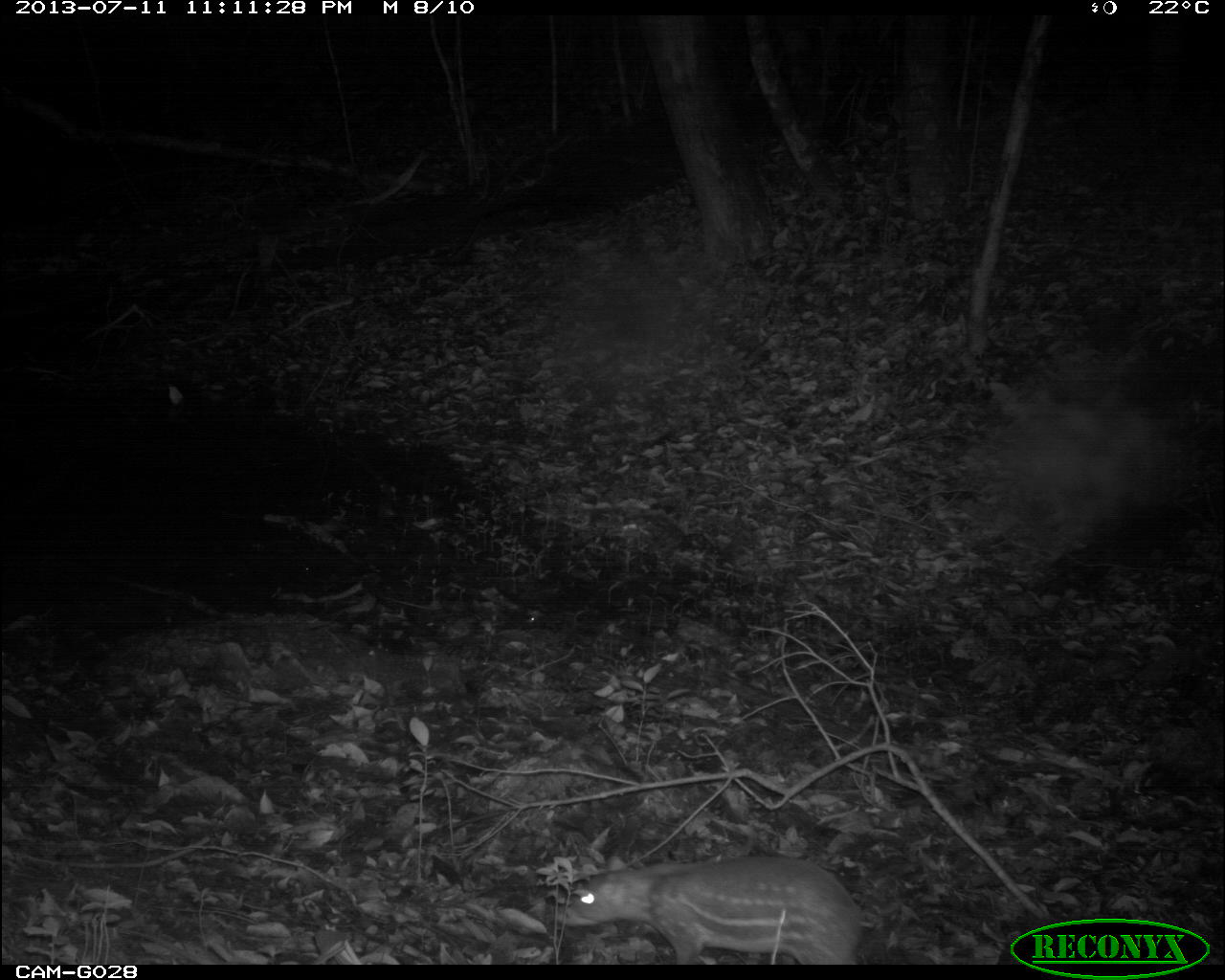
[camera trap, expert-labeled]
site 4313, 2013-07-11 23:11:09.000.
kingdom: Animalia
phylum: Chordata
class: Mammalia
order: Rodentia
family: Cuniculidae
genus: Cuniculus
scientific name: Cuniculus paca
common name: lowland paca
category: agouti paca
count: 2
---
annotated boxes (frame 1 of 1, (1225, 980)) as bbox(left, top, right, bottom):
agouti paca: bbox(552, 851, 865, 966)